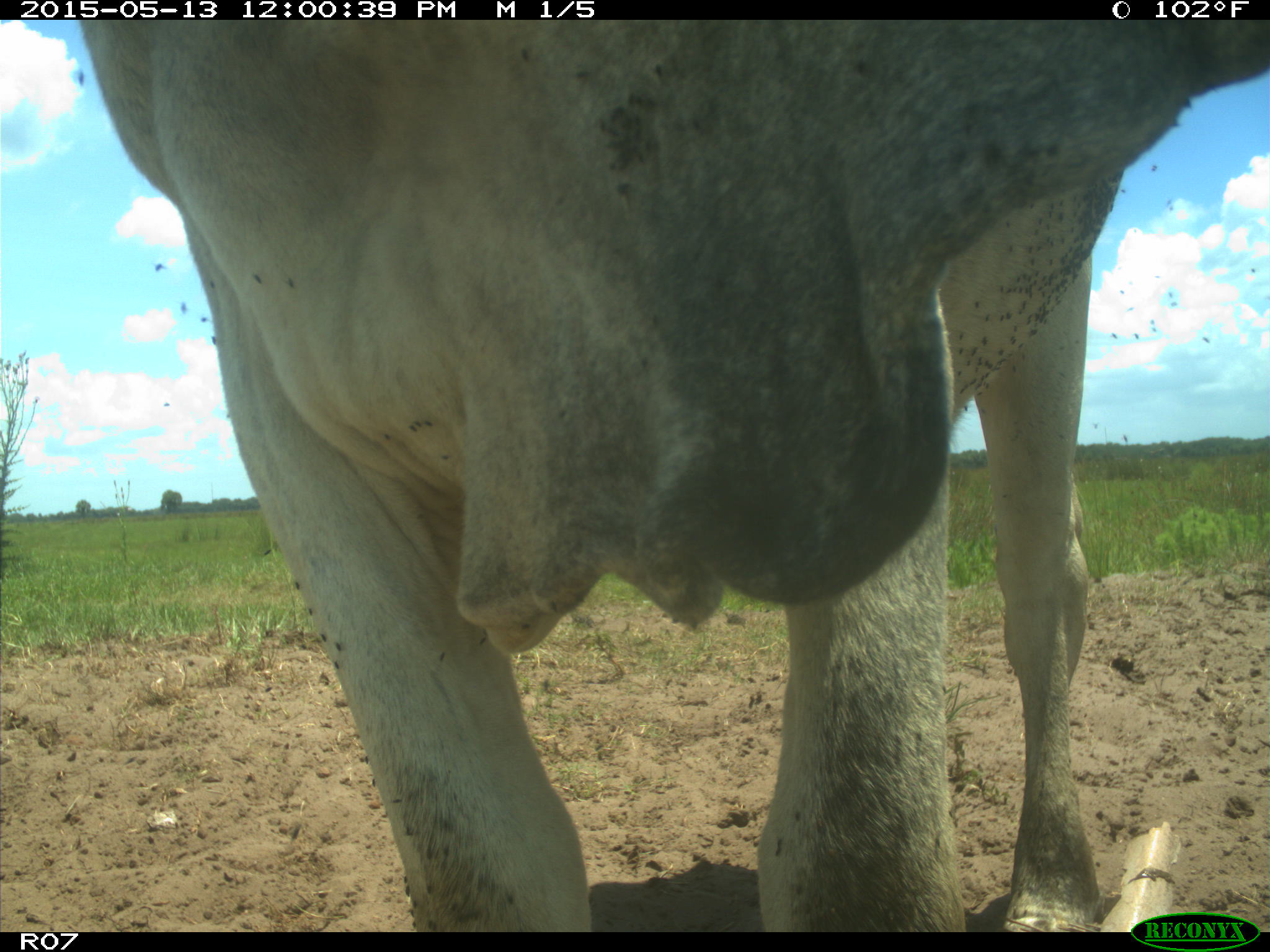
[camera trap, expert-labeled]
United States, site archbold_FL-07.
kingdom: Animalia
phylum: Chordata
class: Mammalia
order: Artiodactyla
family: Bovidae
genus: Bos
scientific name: Bos taurus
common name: domestic cow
Bos taurus (domestic cow).